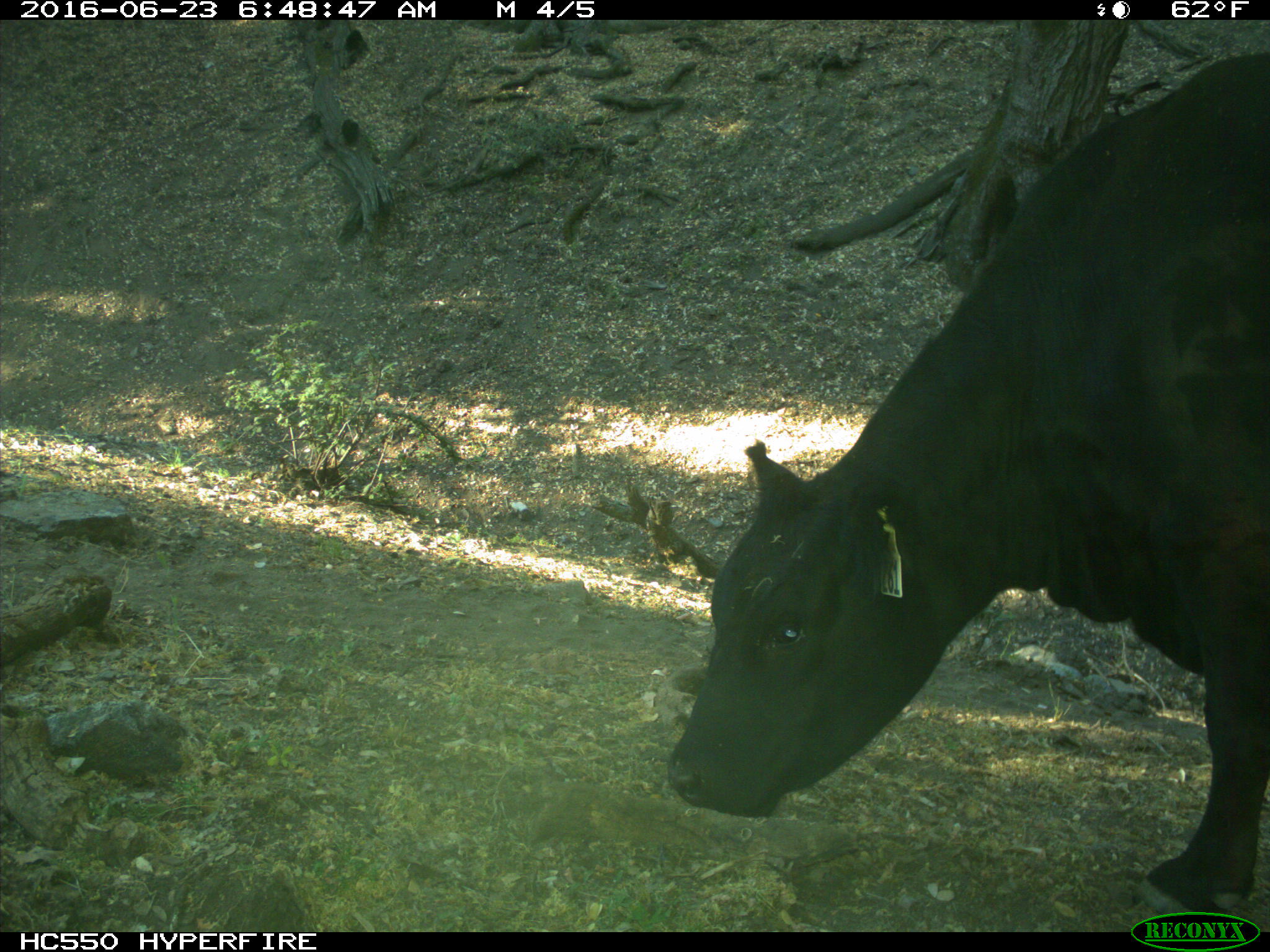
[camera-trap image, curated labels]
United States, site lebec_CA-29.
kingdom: Animalia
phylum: Chordata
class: Mammalia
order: Artiodactyla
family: Bovidae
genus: Bos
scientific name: Bos taurus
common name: domestic cow